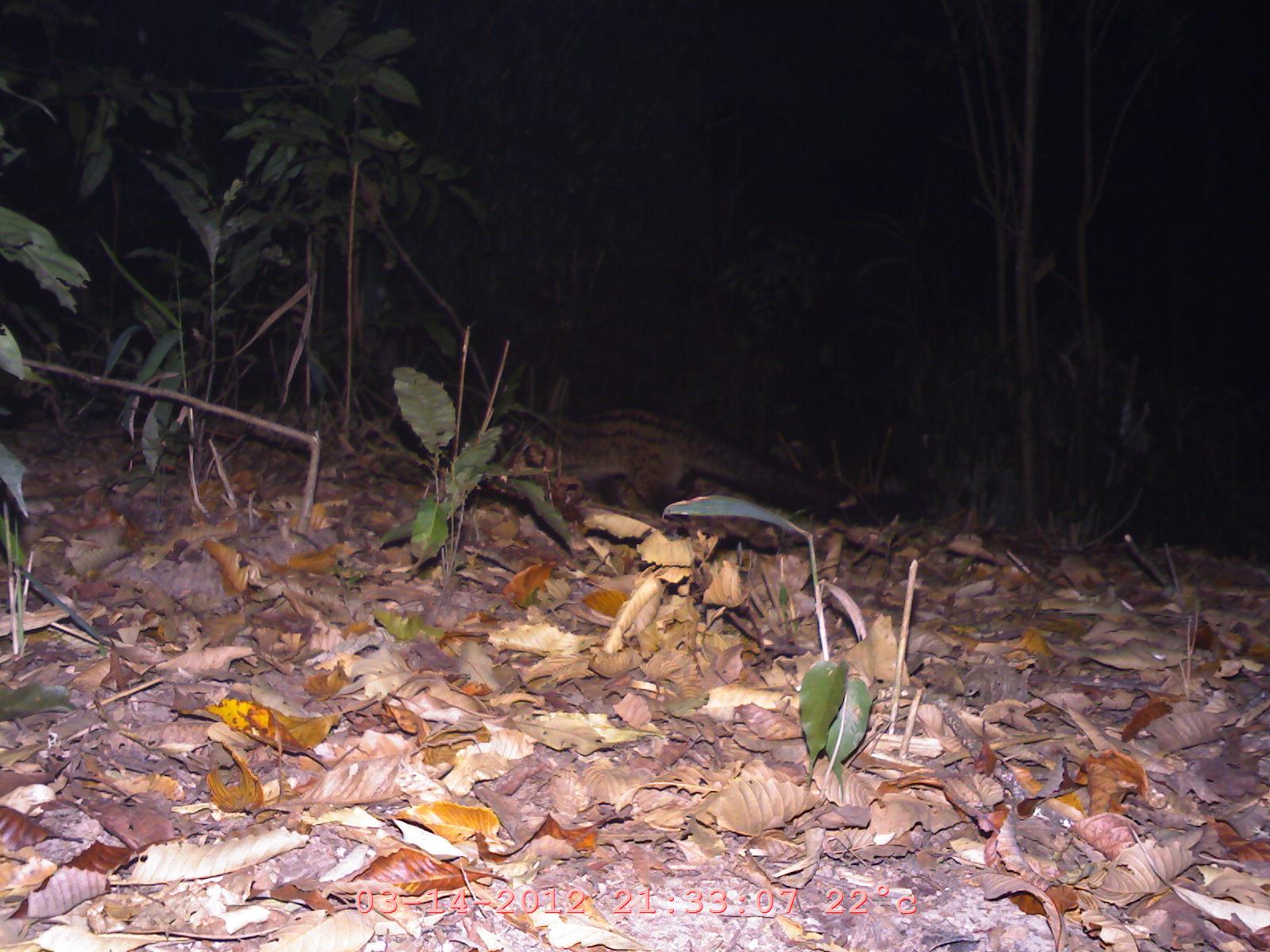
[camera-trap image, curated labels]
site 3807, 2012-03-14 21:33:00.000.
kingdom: Animalia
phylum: Chordata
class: Mammalia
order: Carnivora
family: Viverridae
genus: Paradoxurus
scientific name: Paradoxurus hermaphroditus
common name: asian palm civet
Paradoxurus hermaphroditus (asian palm civet), count 1.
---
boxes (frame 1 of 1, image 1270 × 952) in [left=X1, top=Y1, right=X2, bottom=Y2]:
paradoxurus hermaphroditus: [left=496, top=402, right=922, bottom=520]